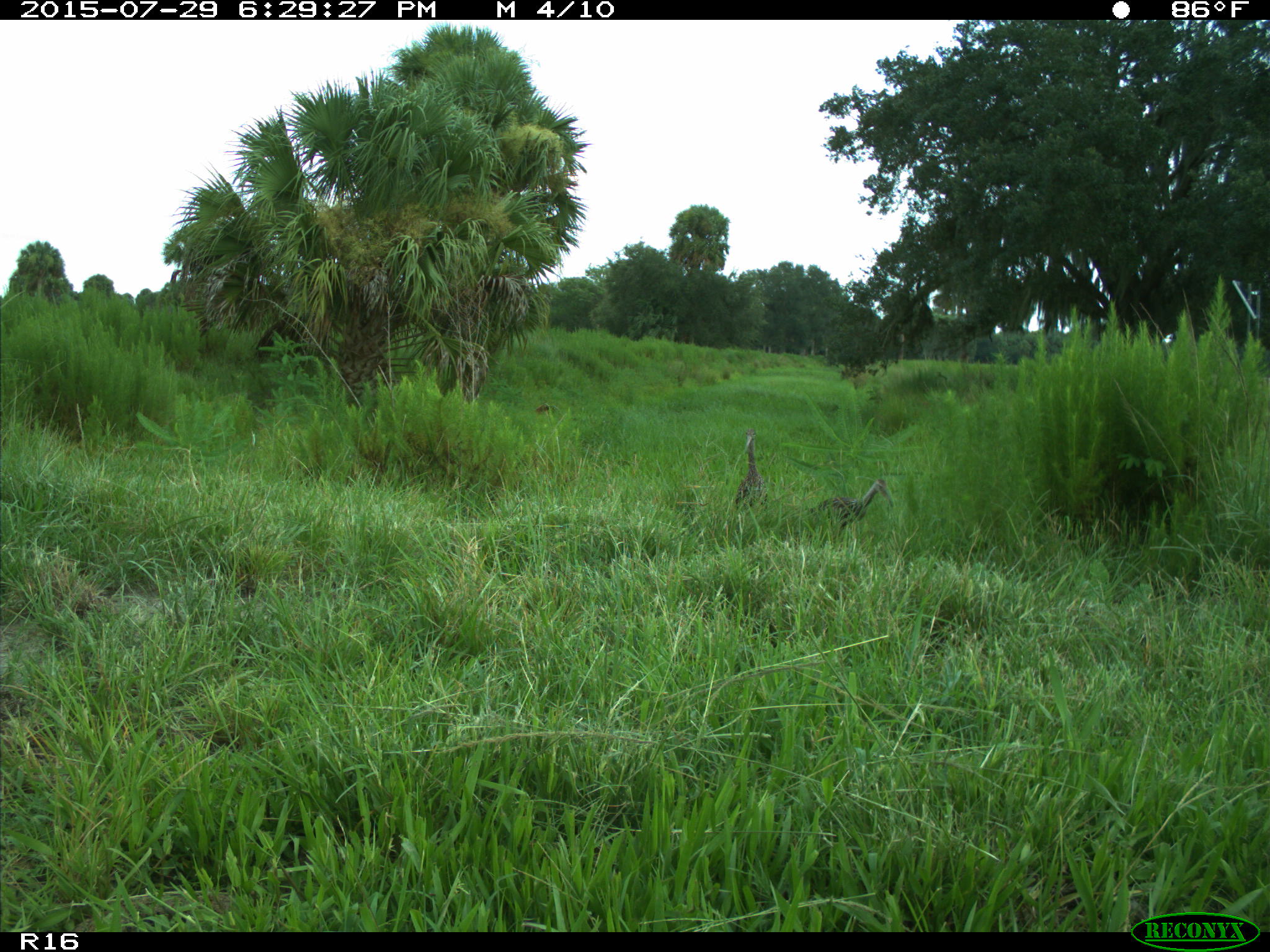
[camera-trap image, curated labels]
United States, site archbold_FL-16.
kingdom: Animalia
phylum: Chordata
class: Aves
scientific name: Aves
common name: birds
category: unidentified bird